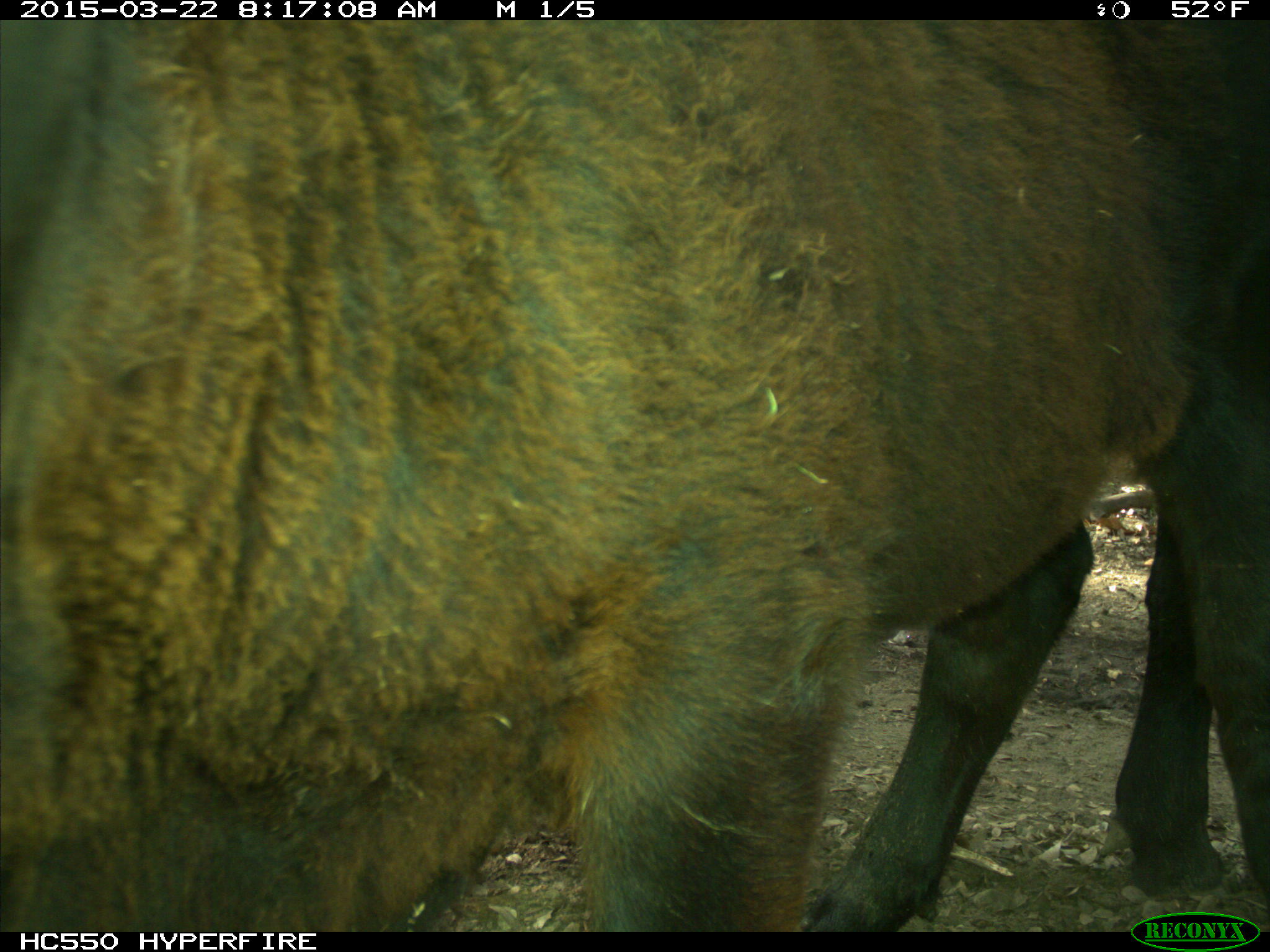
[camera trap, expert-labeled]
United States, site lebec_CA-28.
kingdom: Animalia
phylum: Chordata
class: Mammalia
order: Artiodactyla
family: Bovidae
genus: Bos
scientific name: Bos taurus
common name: domestic cow